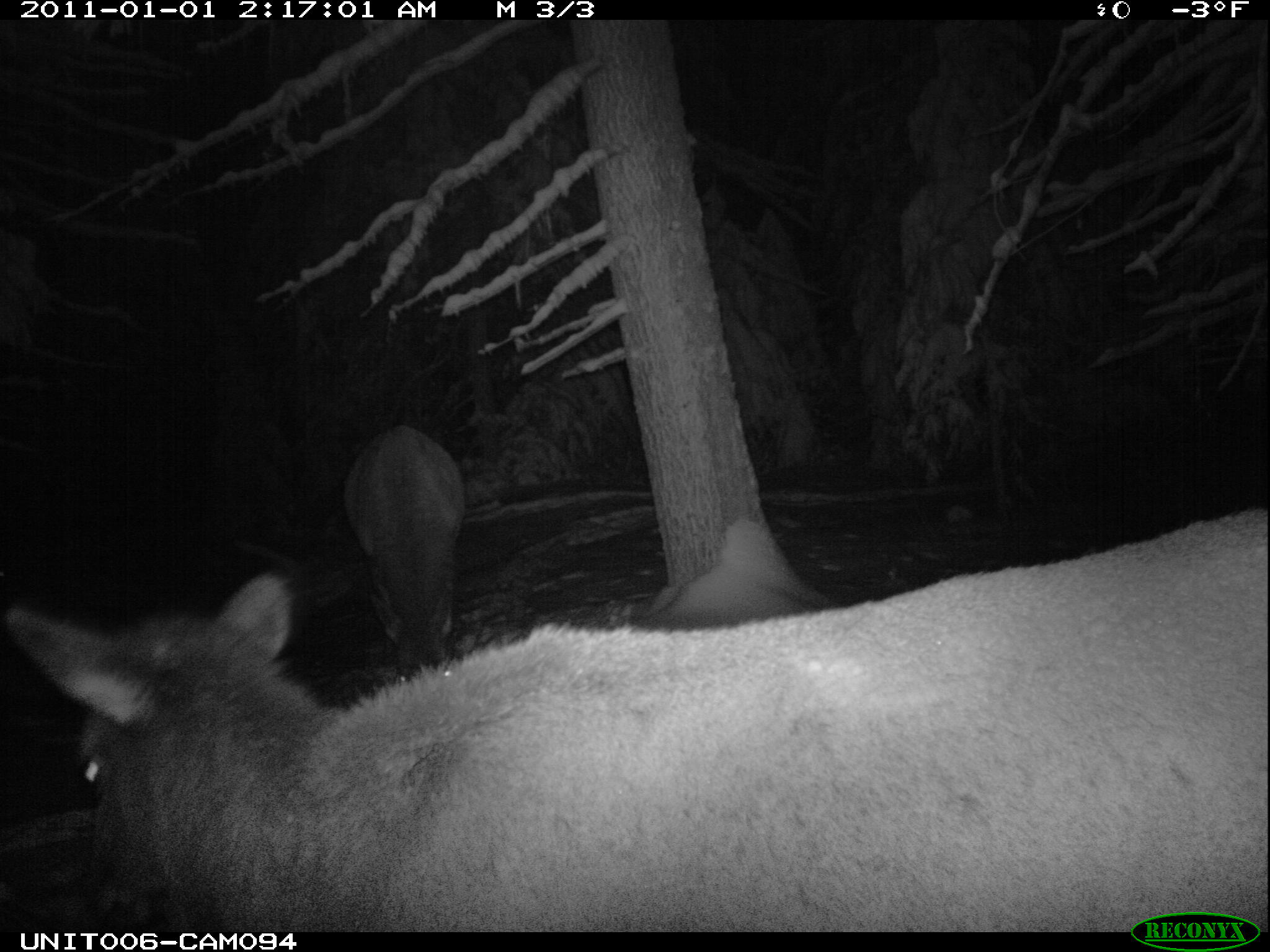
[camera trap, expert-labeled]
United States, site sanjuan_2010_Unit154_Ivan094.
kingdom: Animalia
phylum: Chordata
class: Mammalia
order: Artiodactyla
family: Cervidae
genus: Cervus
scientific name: Cervus elaphus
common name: red deer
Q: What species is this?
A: Cervus elaphus (red deer).